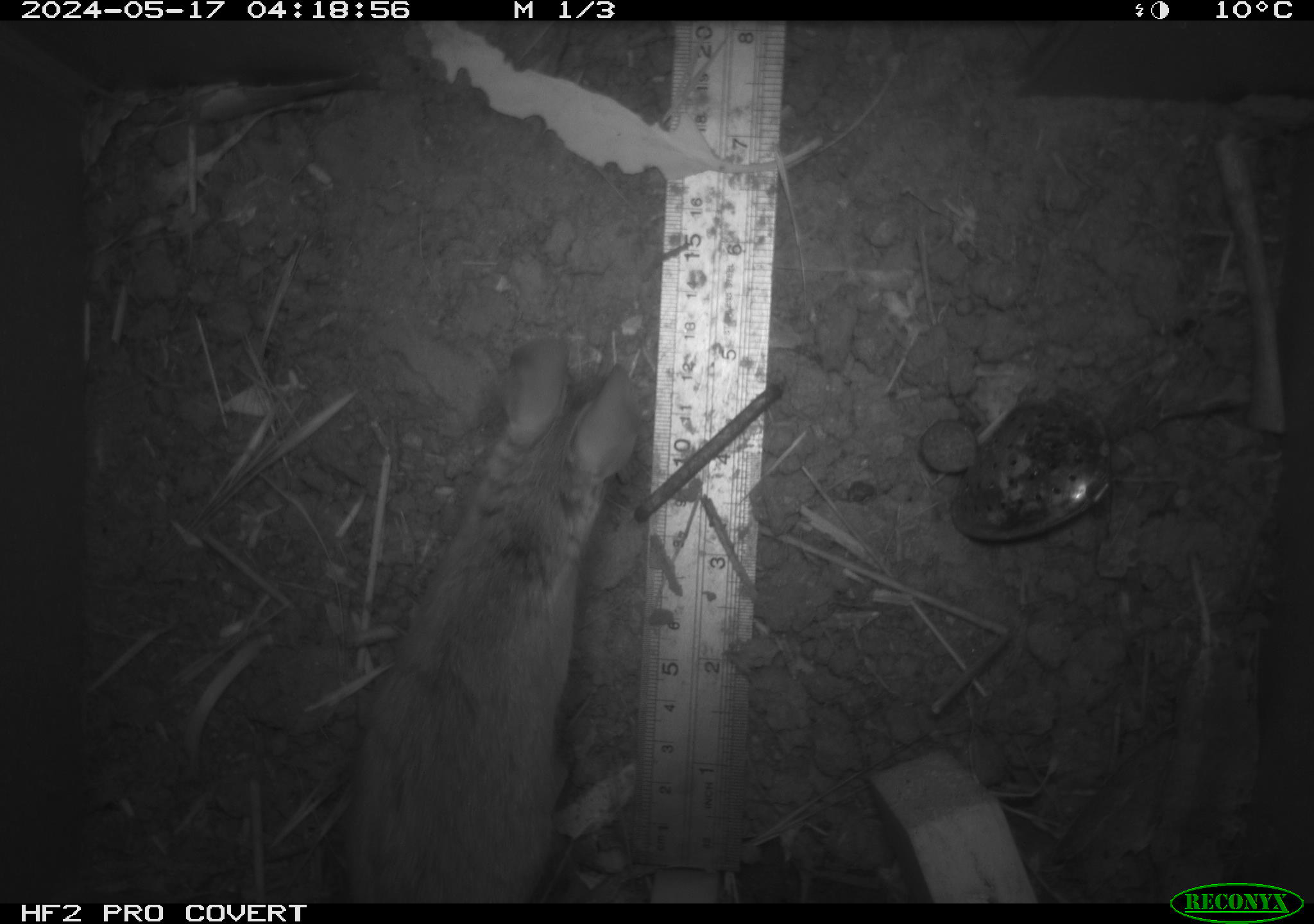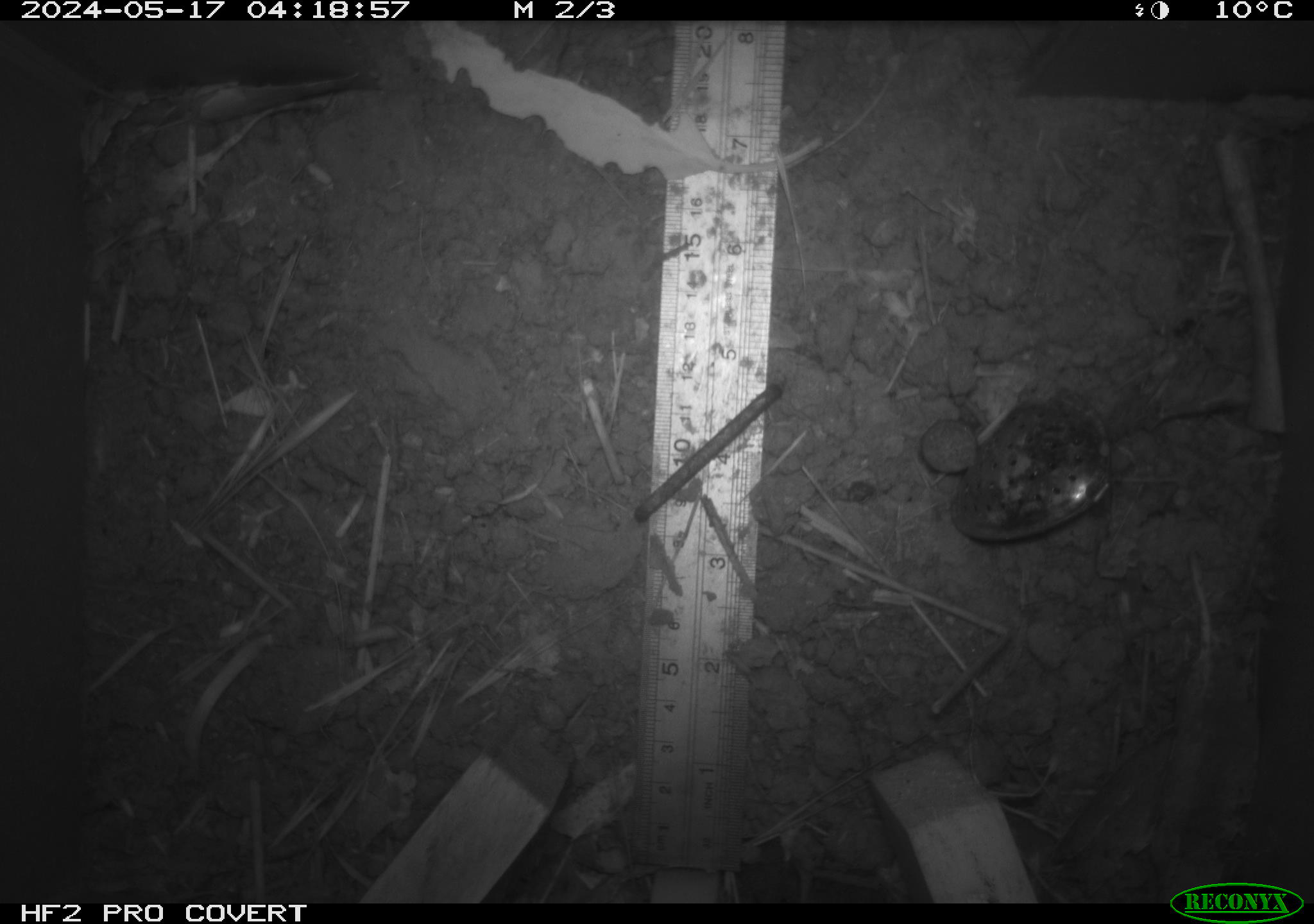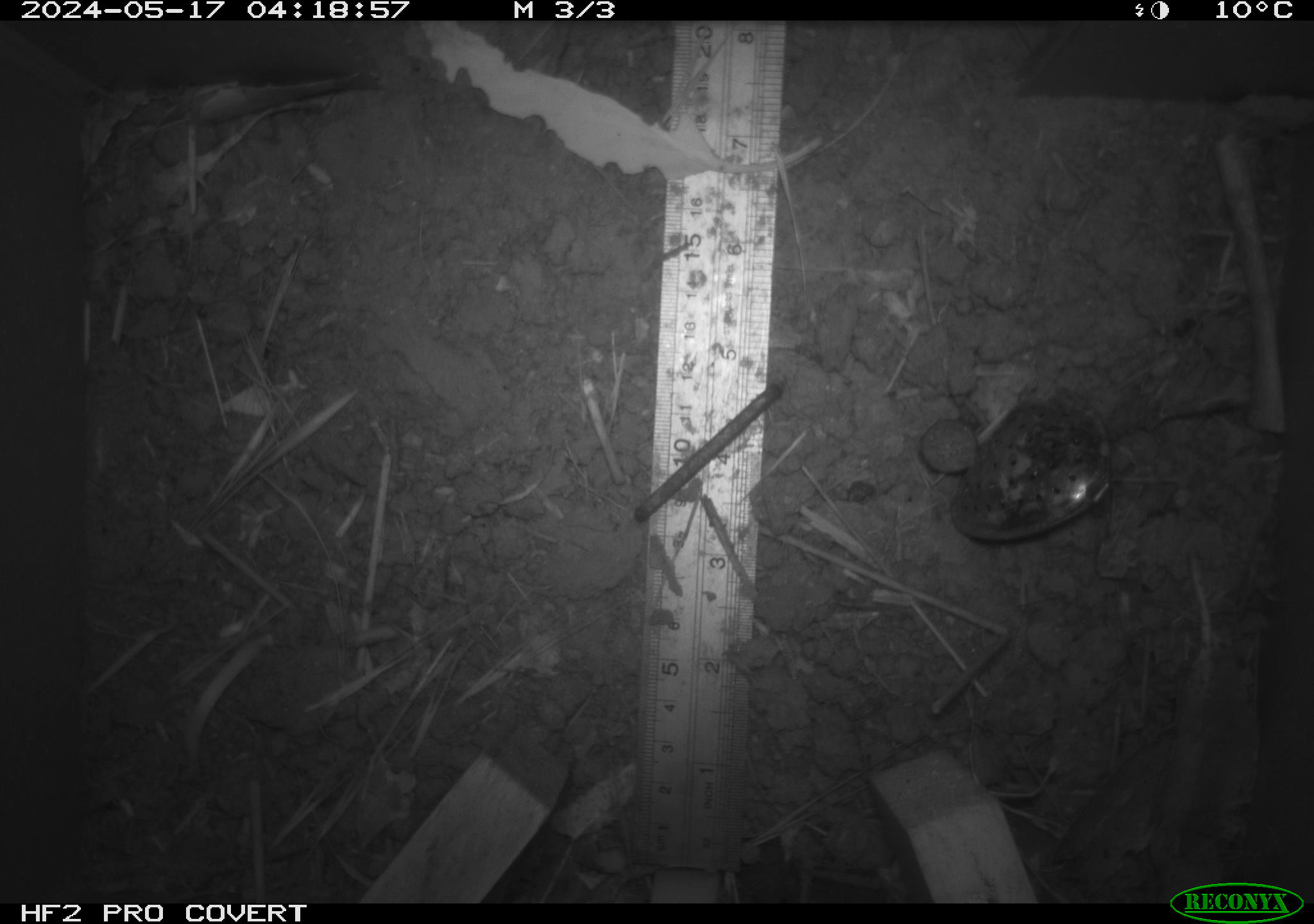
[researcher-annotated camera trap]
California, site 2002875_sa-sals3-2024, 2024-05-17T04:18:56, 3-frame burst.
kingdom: Animalia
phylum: Chordata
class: Mammalia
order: Rodentia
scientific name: Rodentia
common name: mouse species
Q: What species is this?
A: Mouse species (Rodentia).